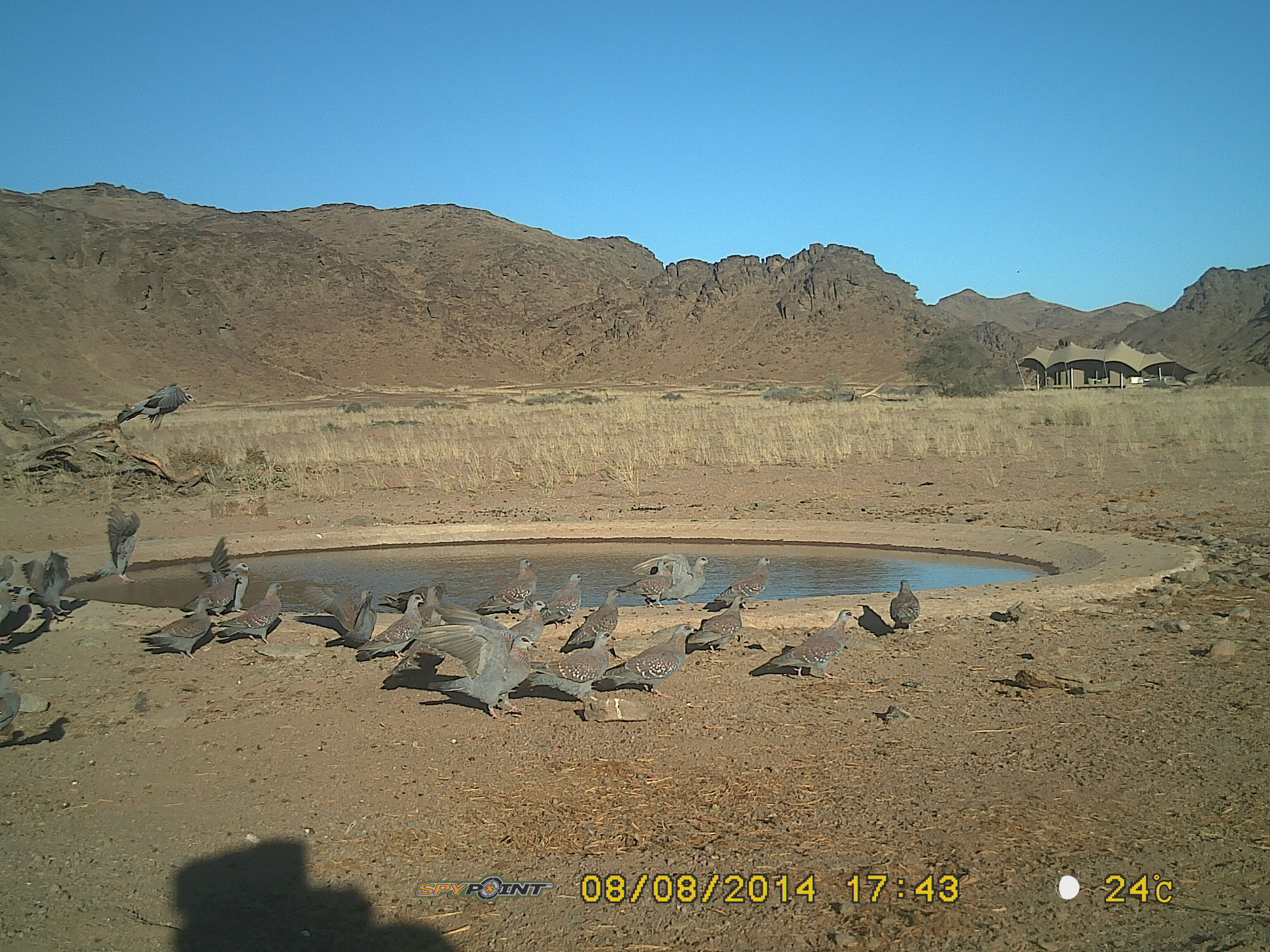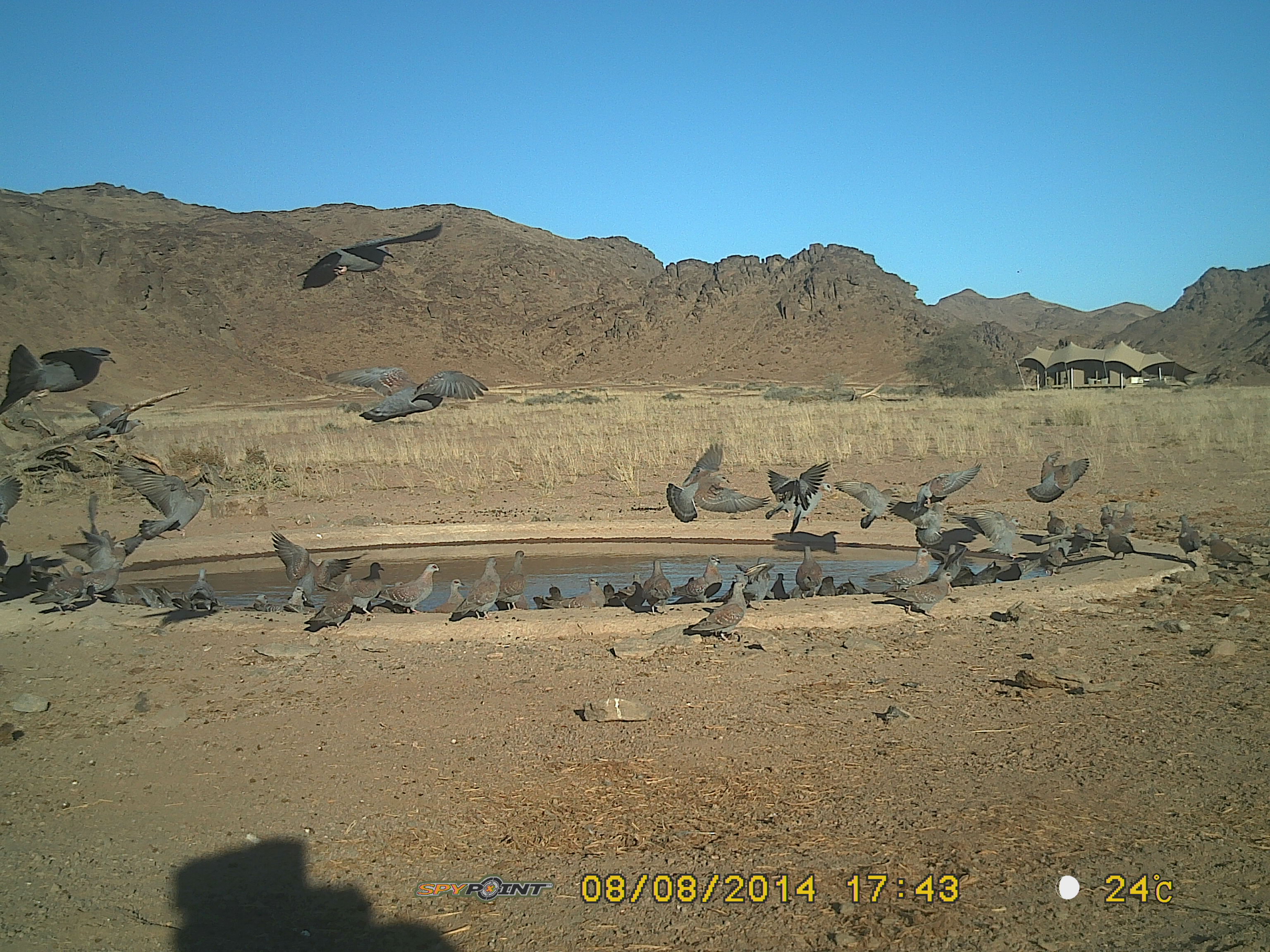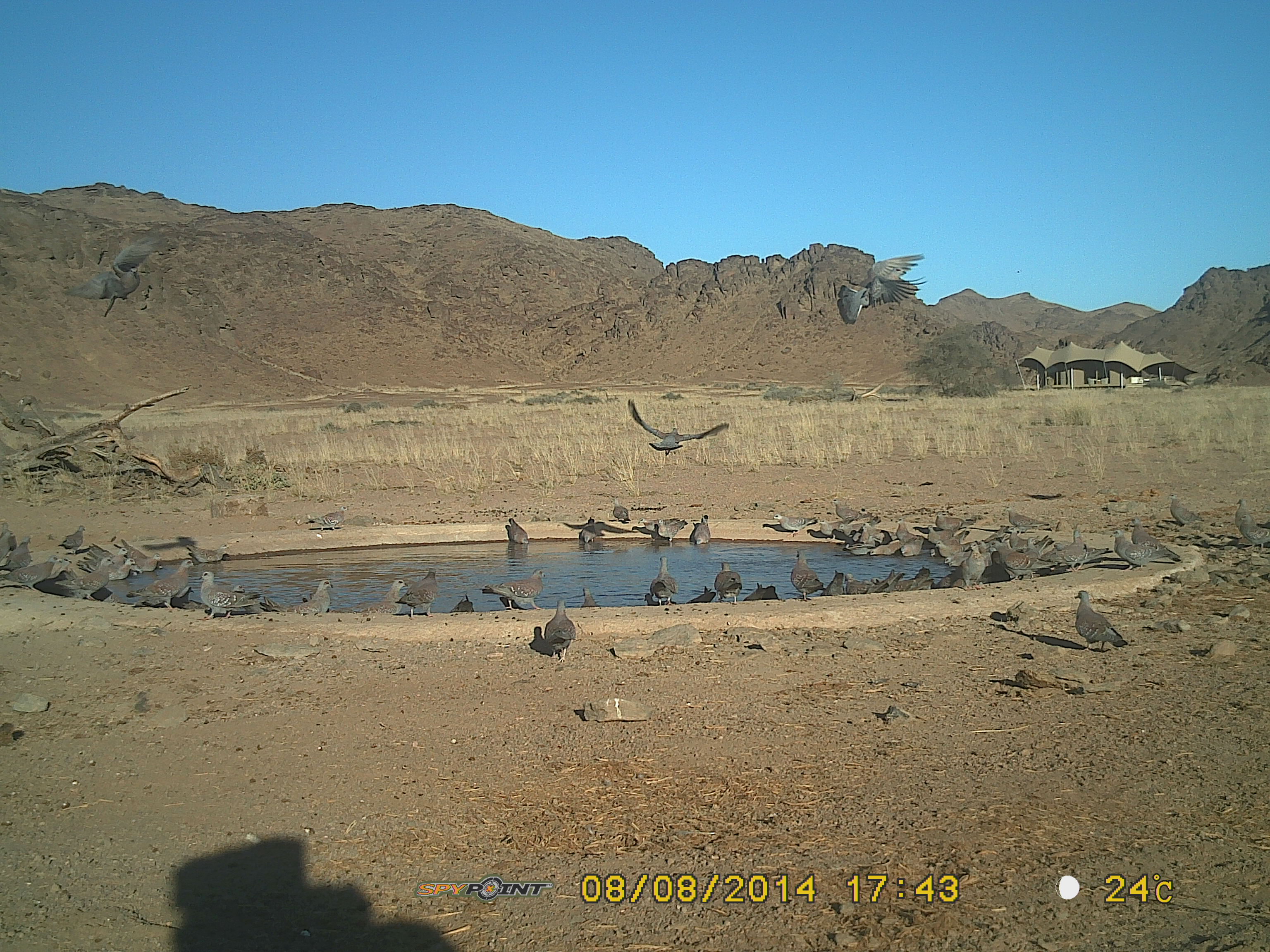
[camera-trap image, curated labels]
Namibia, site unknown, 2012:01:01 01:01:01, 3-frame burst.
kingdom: Animalia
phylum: Chordata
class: Aves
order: Columbiformes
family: Columbidae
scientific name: Columbidae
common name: pigeons and doves